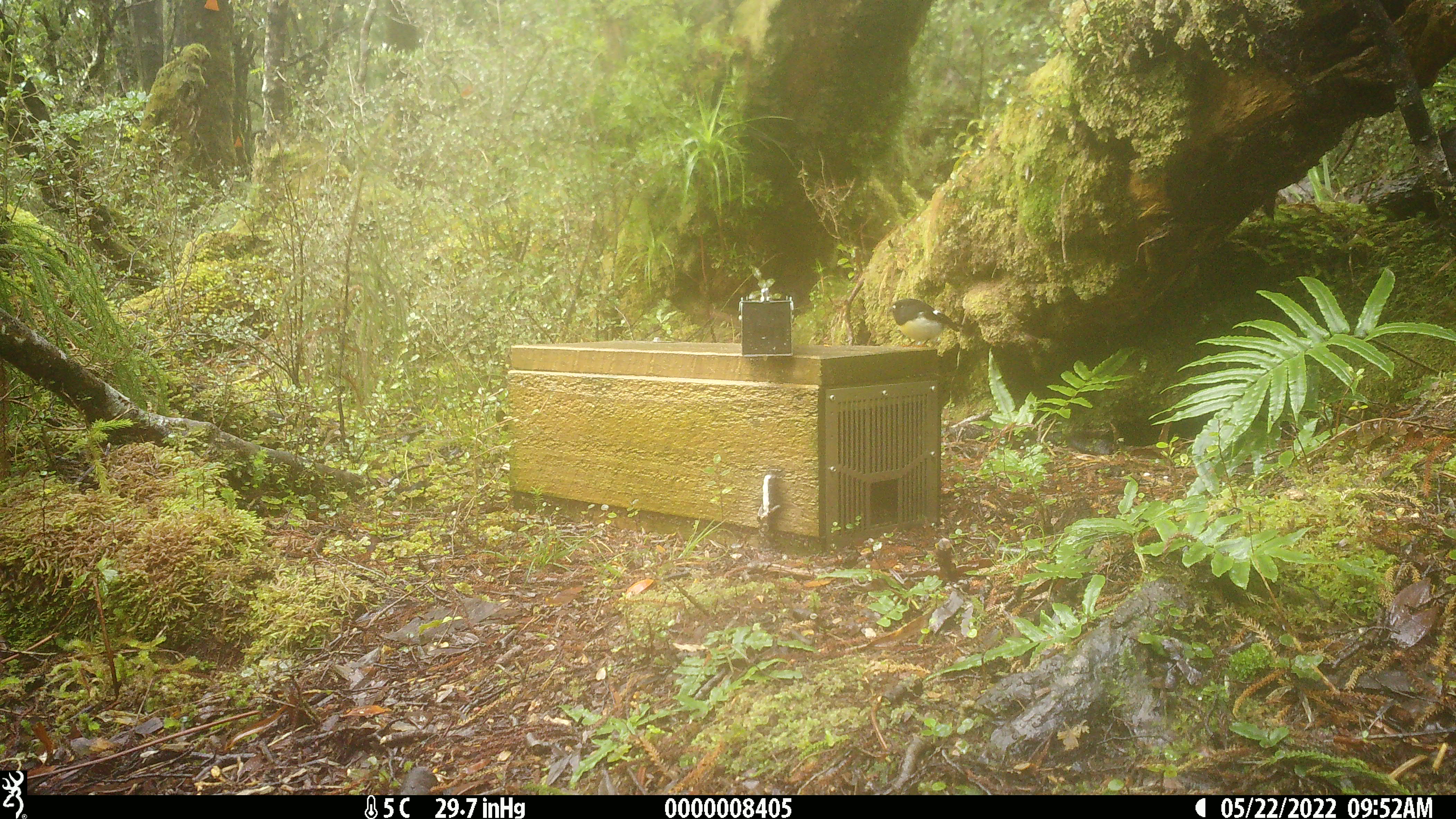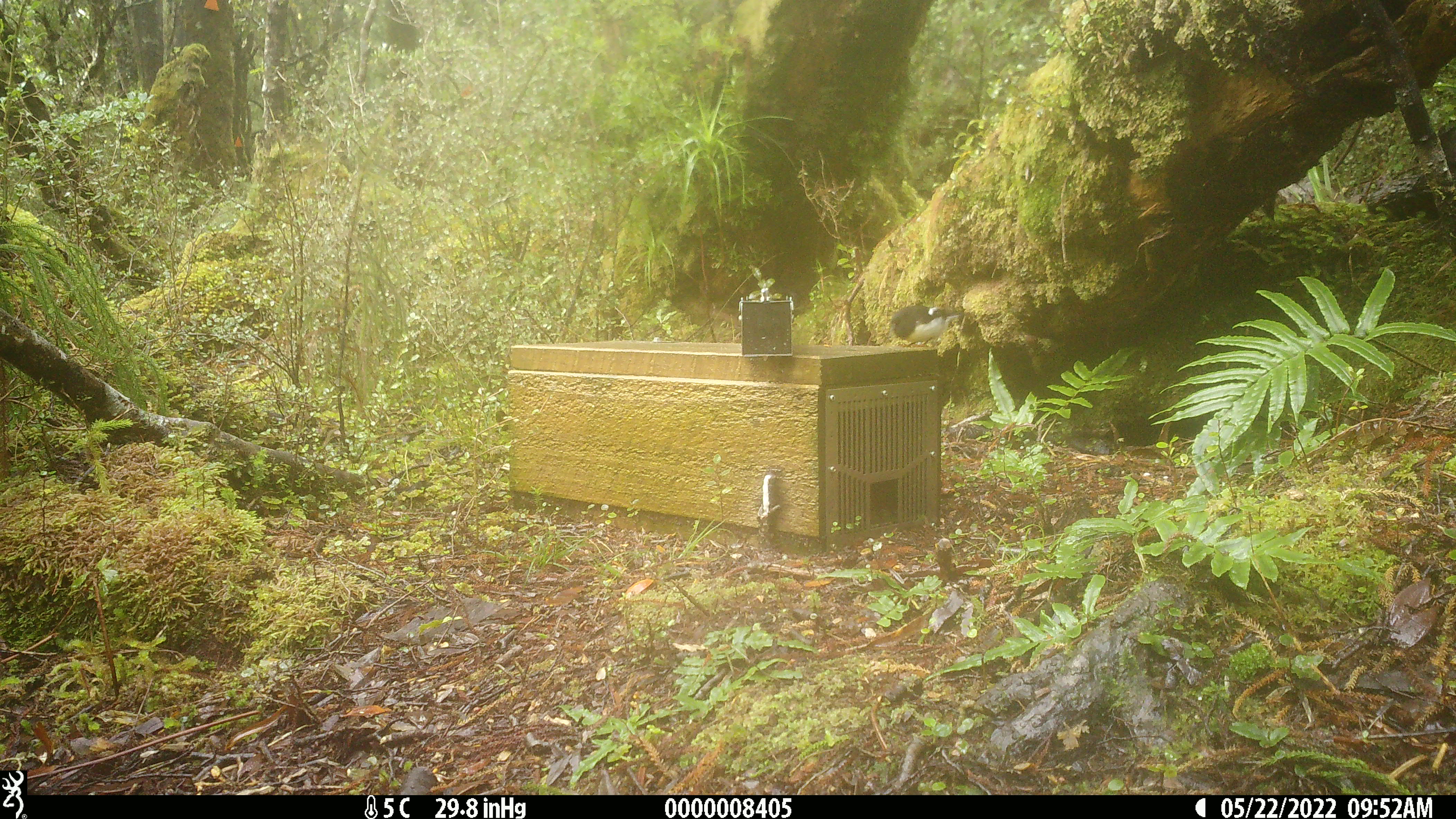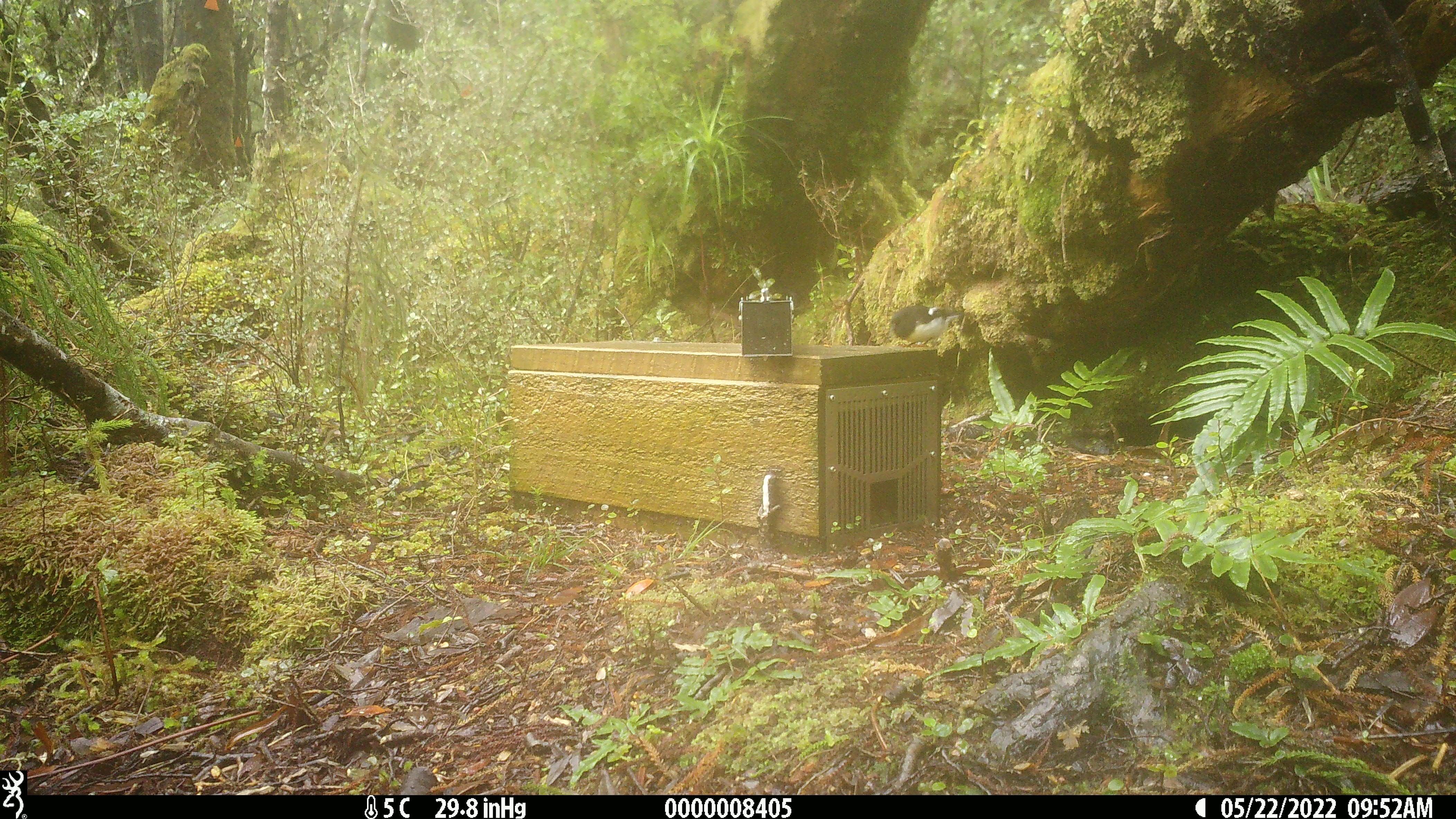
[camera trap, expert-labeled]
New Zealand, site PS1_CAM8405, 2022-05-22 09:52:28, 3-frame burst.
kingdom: Animalia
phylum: Chordata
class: Aves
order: Passeriformes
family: Petroicidae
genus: Petroica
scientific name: Petroica macrocephala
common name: tomtit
Tomtit (Petroica macrocephala).